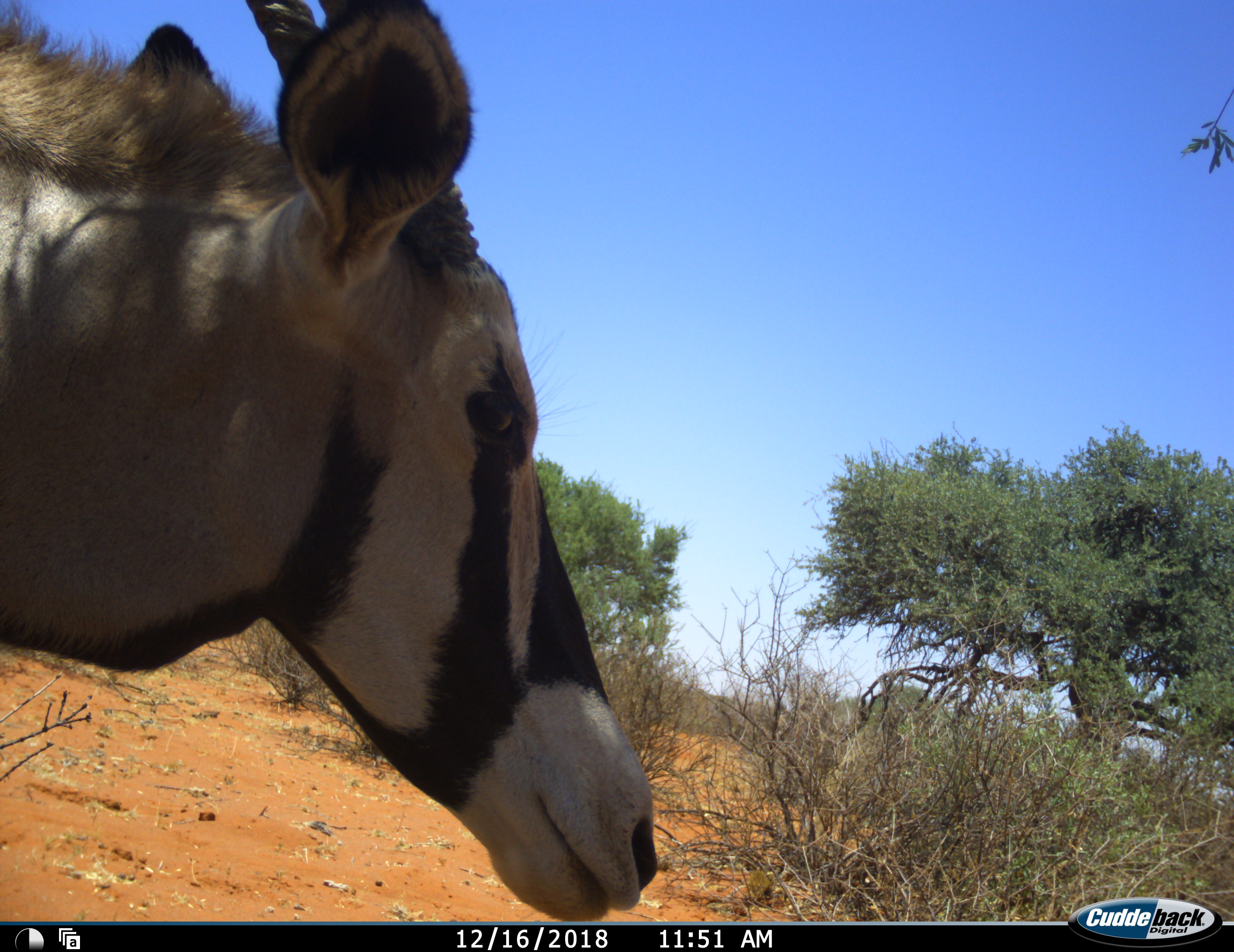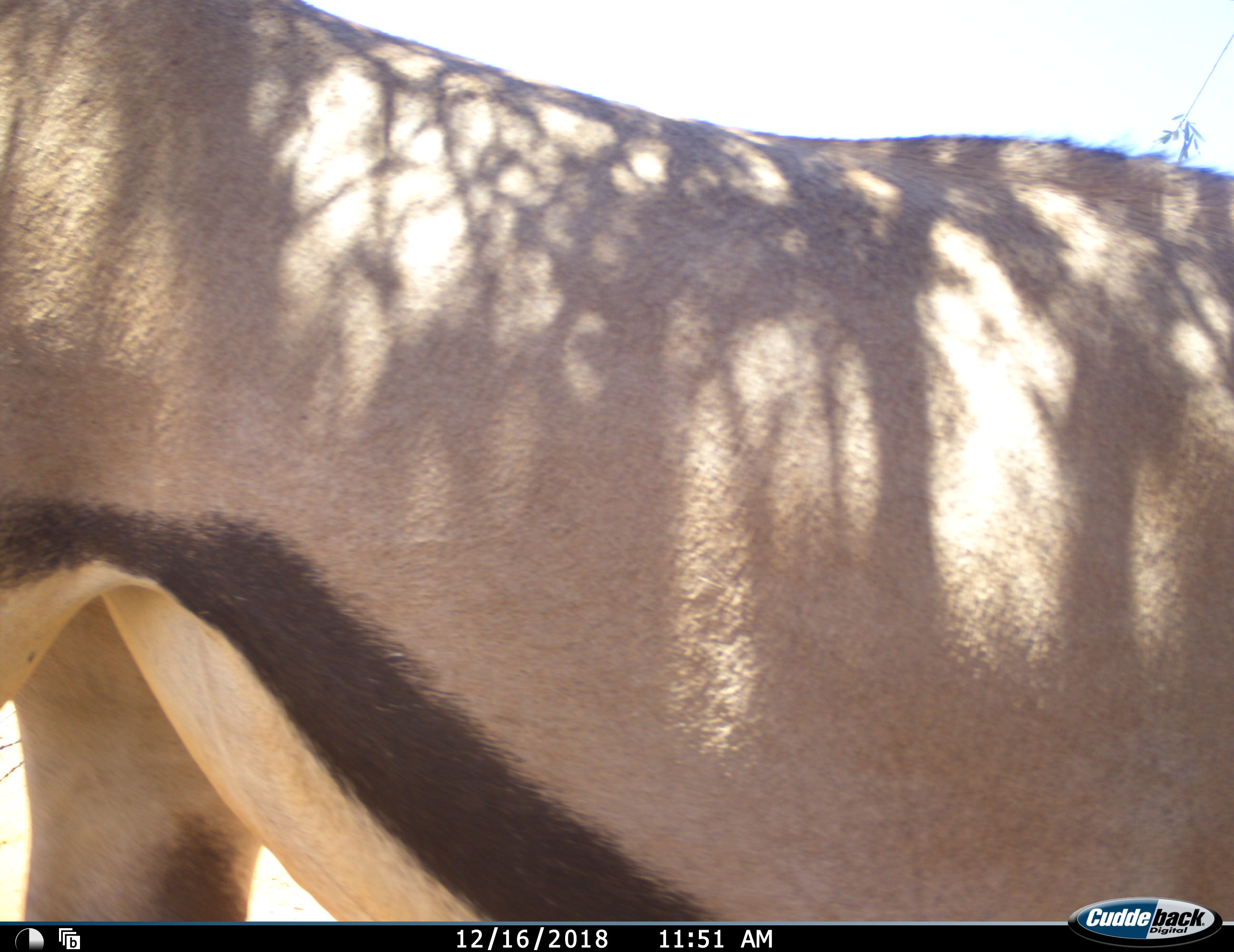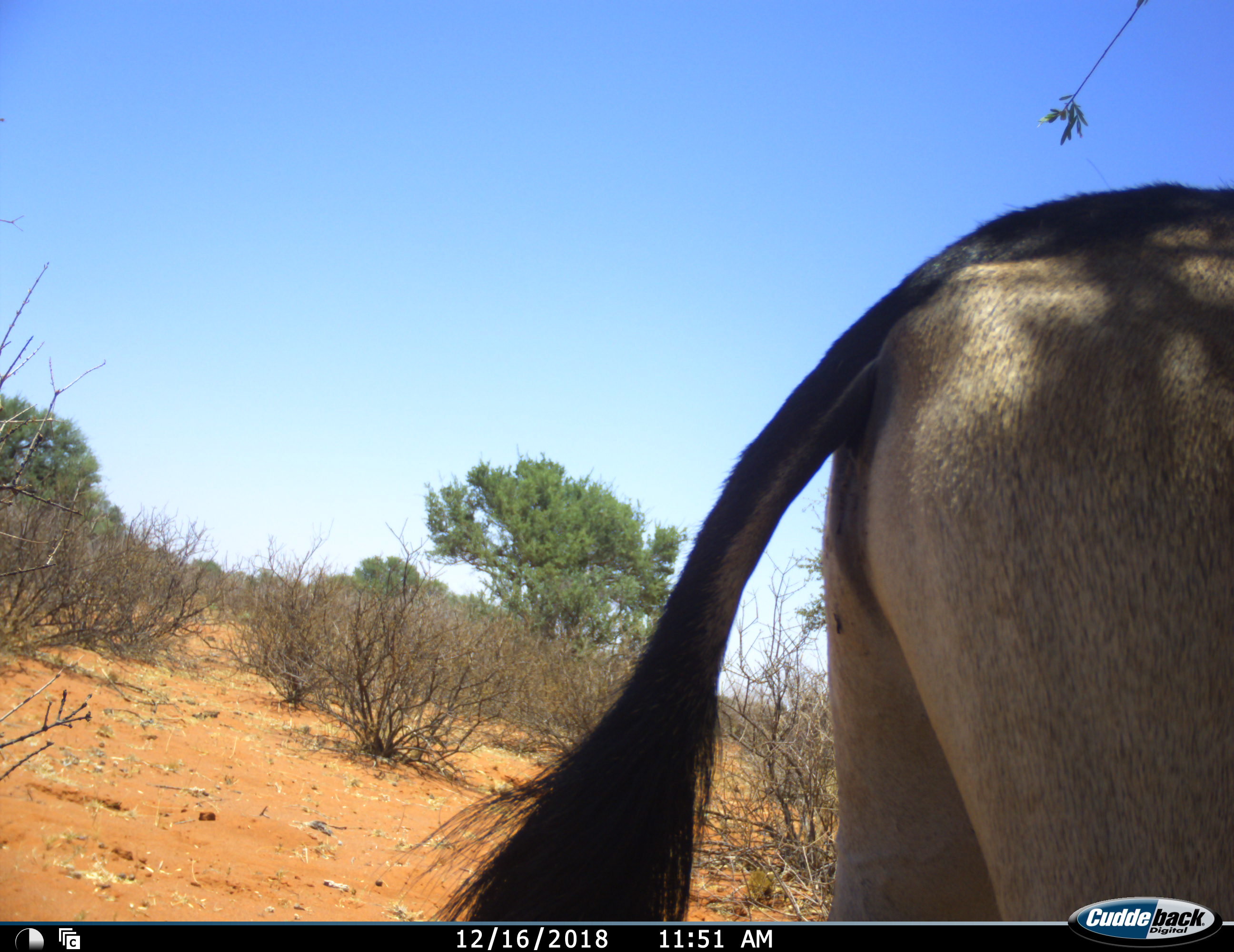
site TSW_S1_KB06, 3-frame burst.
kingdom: Animalia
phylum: Chordata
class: Mammalia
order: Artiodactyla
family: Bovidae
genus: Oryx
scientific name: Oryx gazella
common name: gemsbok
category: oryx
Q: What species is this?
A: Oryx (gemsbok) (Oryx gazella).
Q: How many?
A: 1.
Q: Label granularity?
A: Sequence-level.